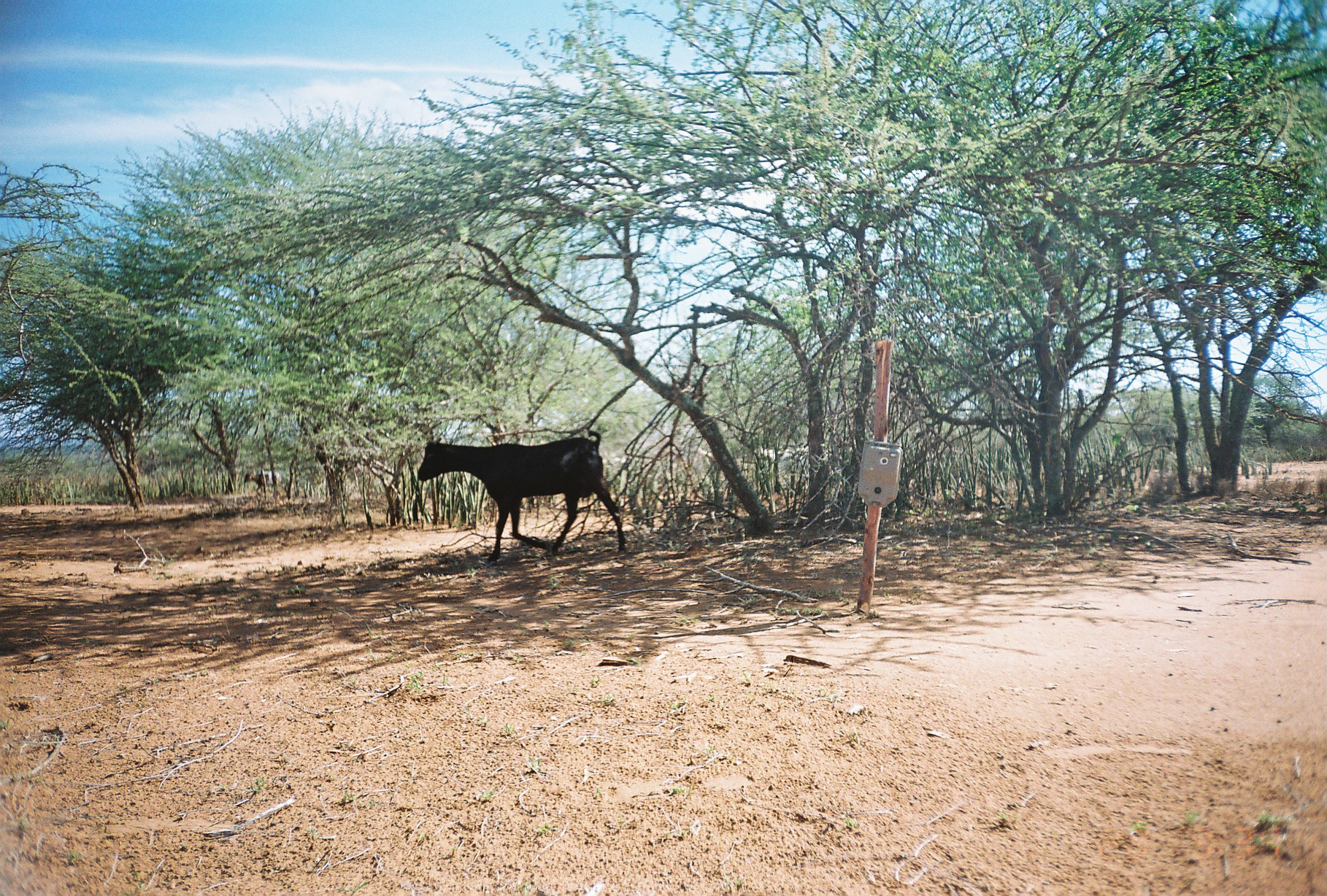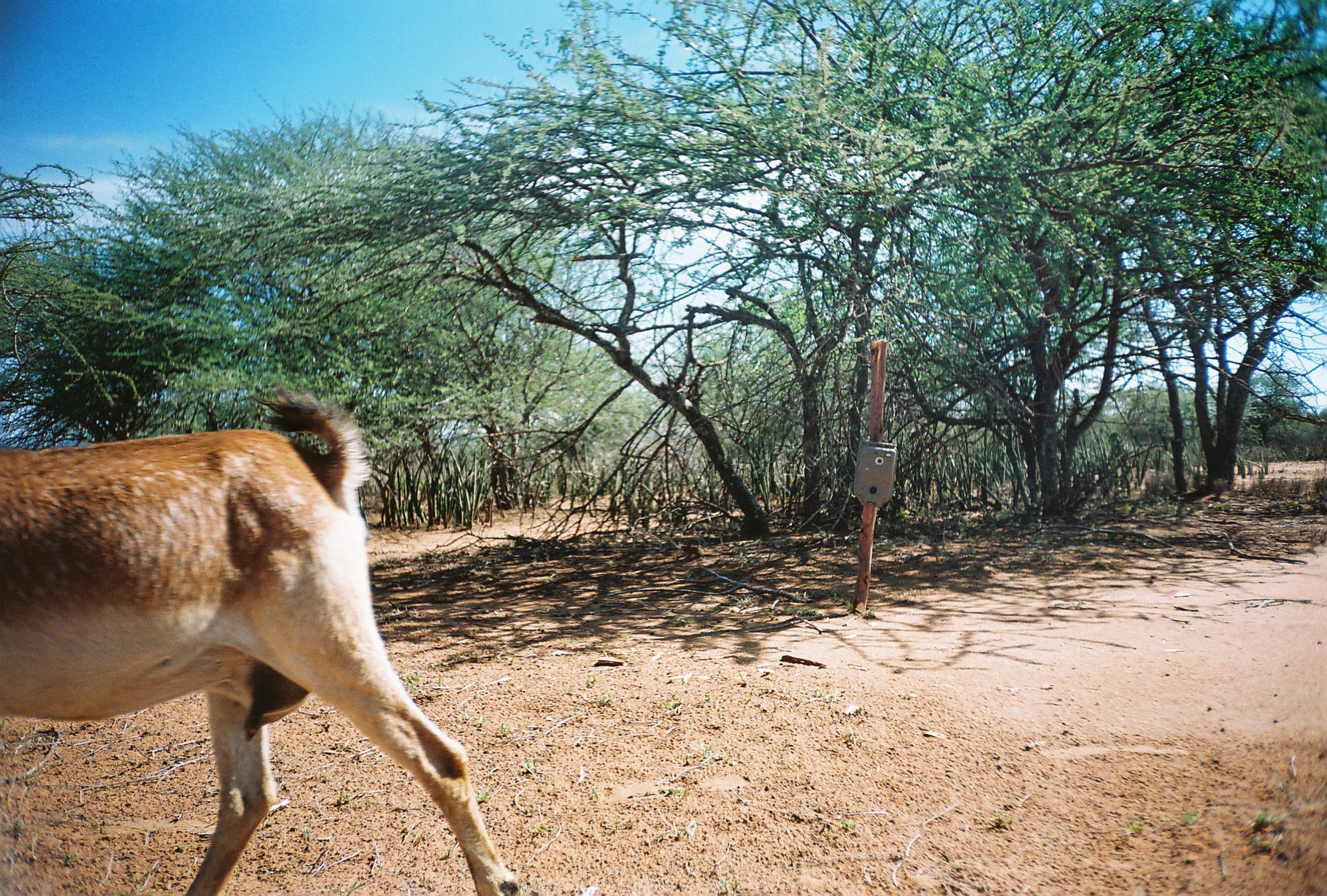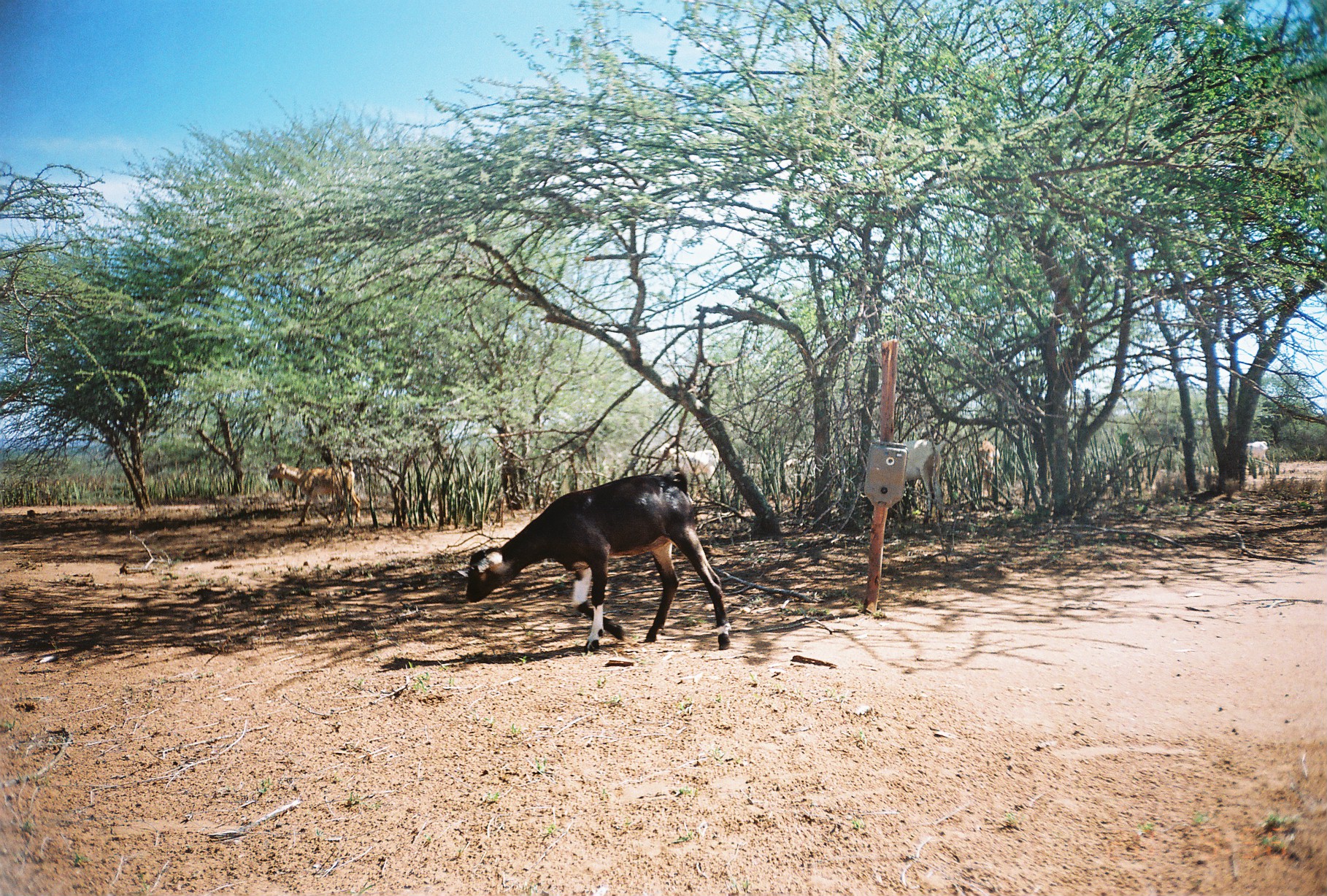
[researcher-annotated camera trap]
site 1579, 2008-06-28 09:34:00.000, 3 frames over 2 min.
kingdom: Animalia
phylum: Chordata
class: Mammalia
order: Artiodactyla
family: Bovidae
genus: Capra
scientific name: Capra aegagrus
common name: wild goat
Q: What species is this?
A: Capra aegagrus (wild goat).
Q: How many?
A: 3.